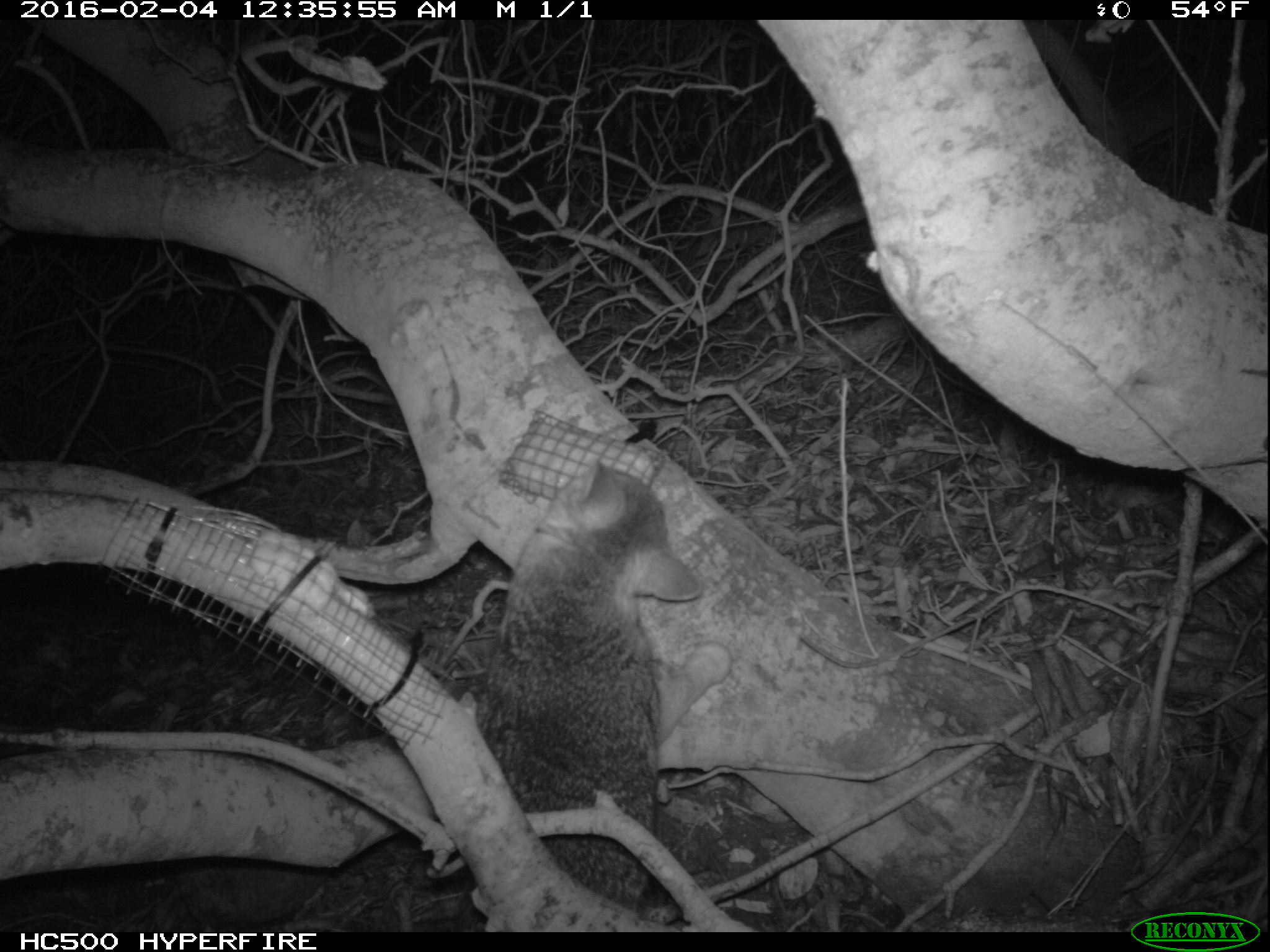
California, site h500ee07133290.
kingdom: Animalia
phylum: Chordata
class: Mammalia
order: Carnivora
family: Canidae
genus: Urocyon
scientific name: Urocyon littoralis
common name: island fox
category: fox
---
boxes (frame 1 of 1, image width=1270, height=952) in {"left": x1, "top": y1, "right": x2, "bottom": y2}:
fox: {"left": 456, "top": 453, "right": 731, "bottom": 932}